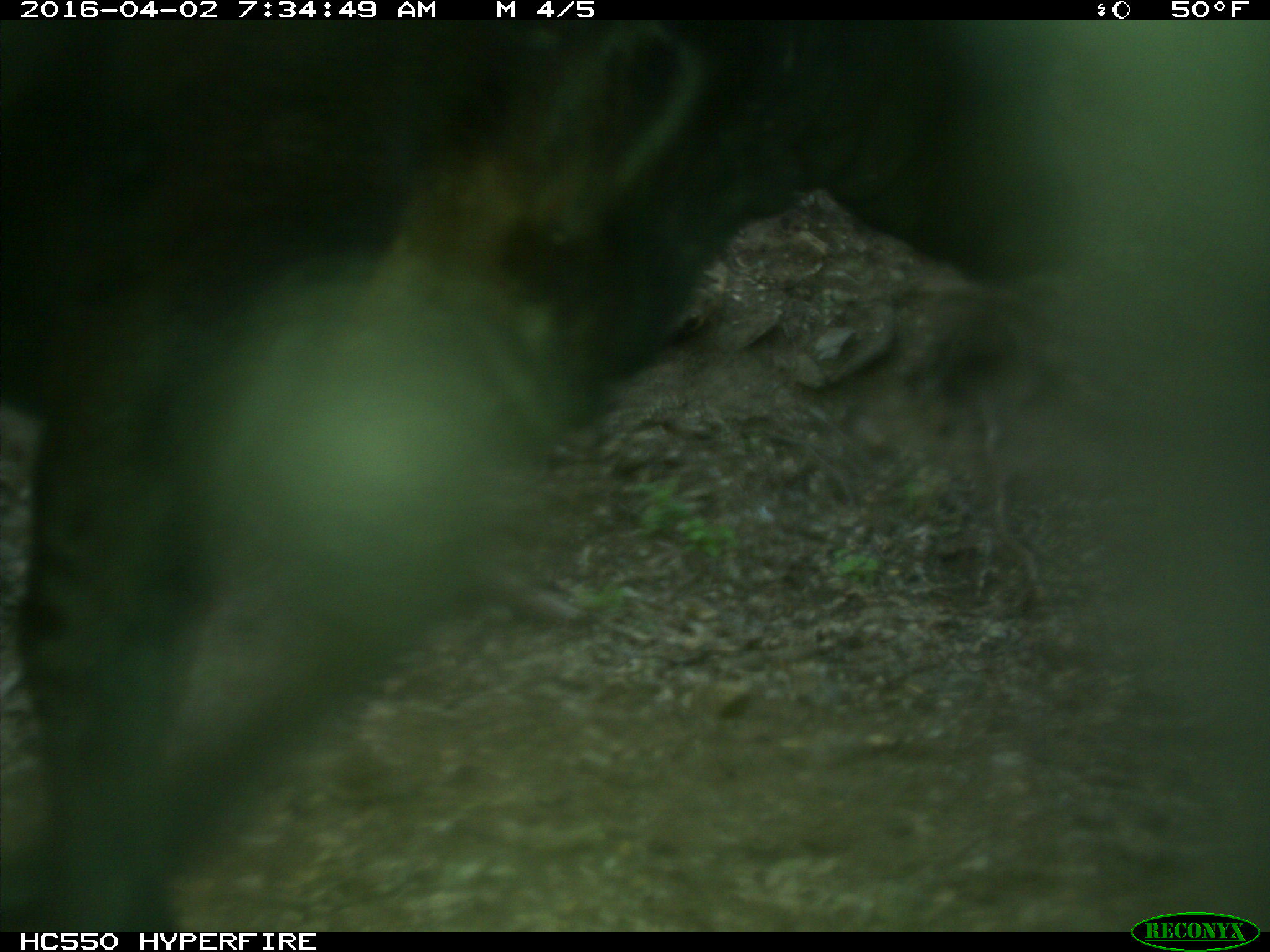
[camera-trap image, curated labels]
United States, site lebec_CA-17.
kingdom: Animalia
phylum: Chordata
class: Mammalia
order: Artiodactyla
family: Bovidae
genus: Bos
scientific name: Bos taurus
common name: domestic cow